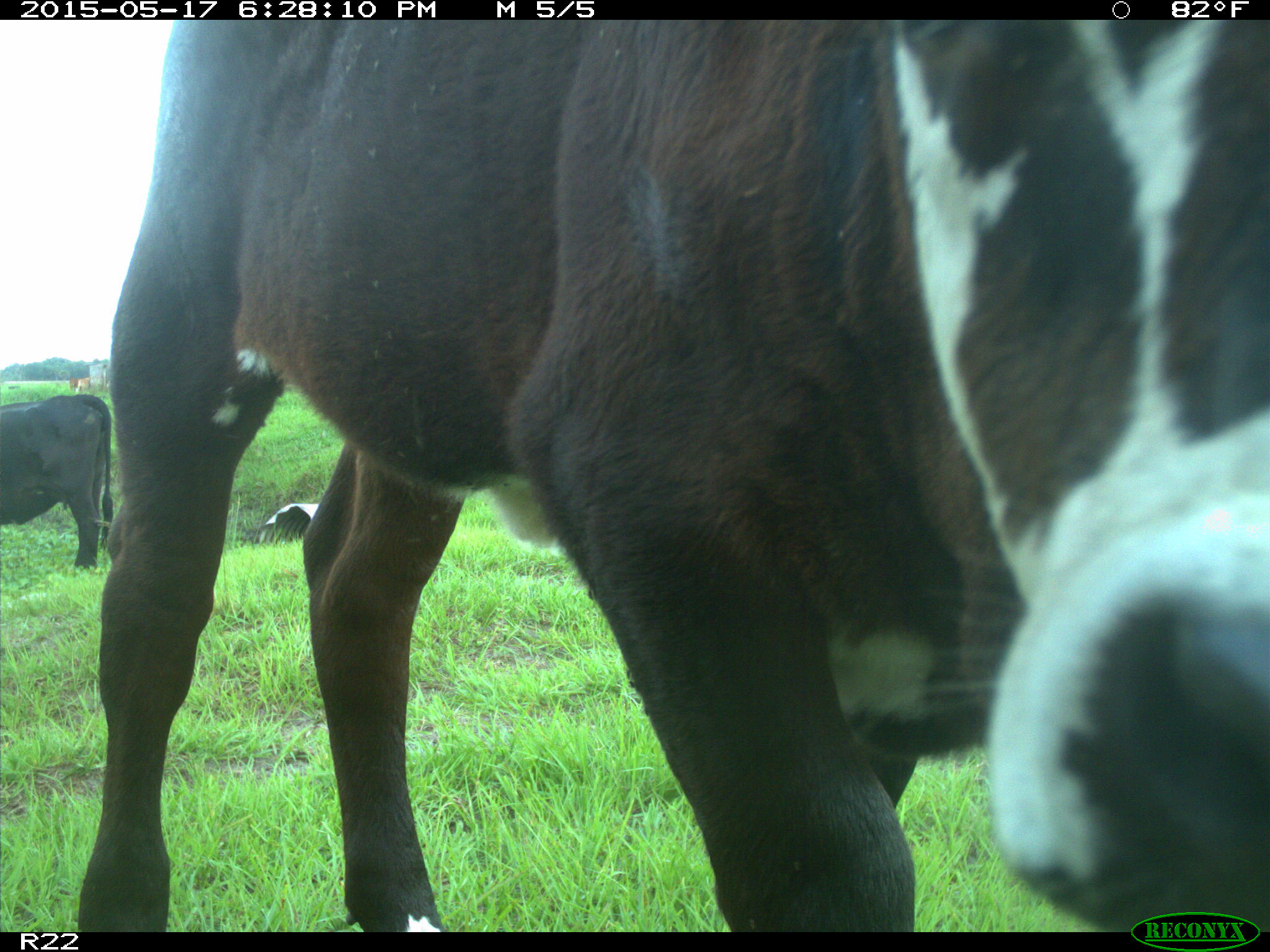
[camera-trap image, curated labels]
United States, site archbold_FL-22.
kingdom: Animalia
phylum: Chordata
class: Mammalia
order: Artiodactyla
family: Bovidae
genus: Bos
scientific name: Bos taurus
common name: domestic cow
Bos taurus (domestic cow).